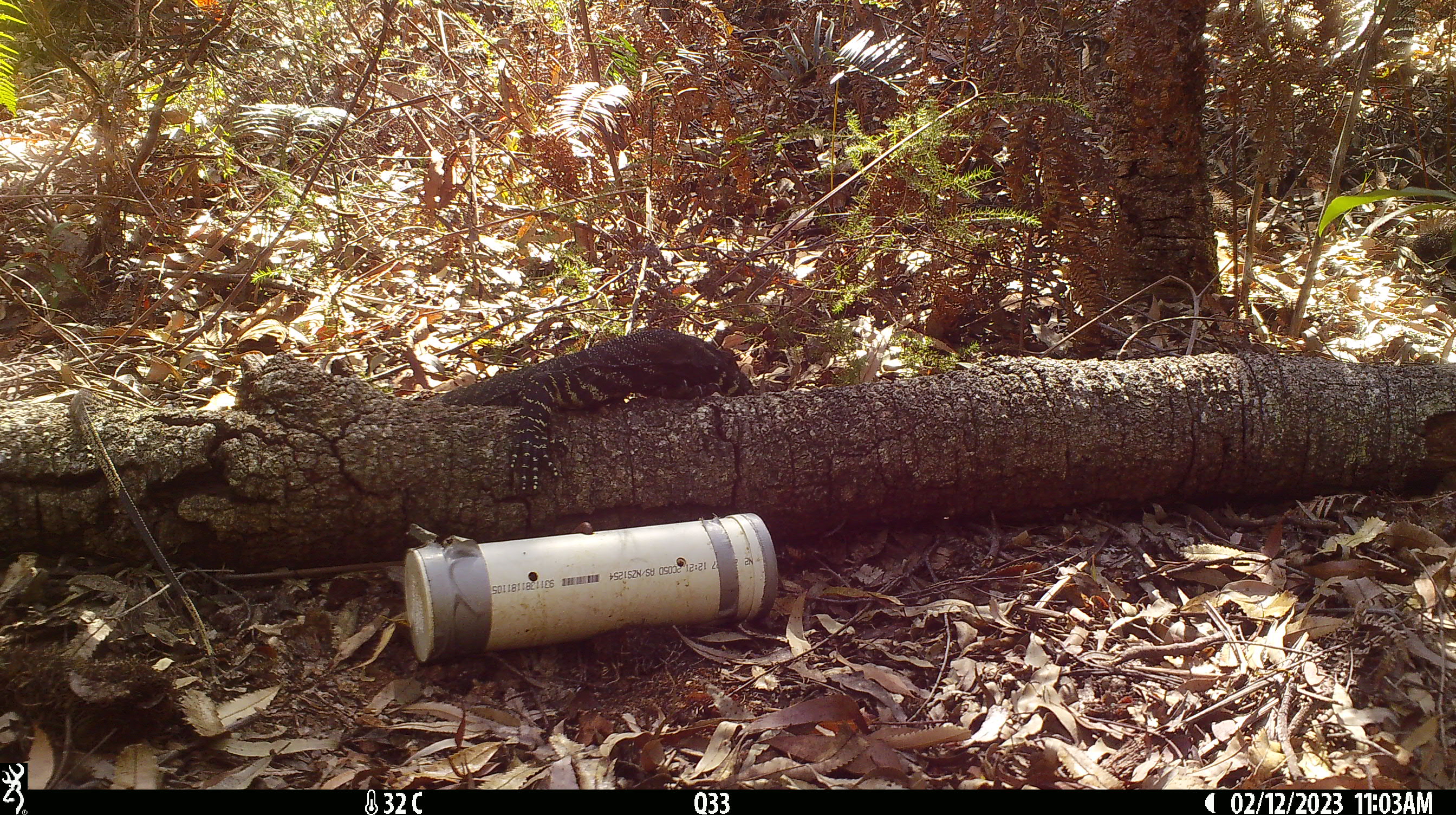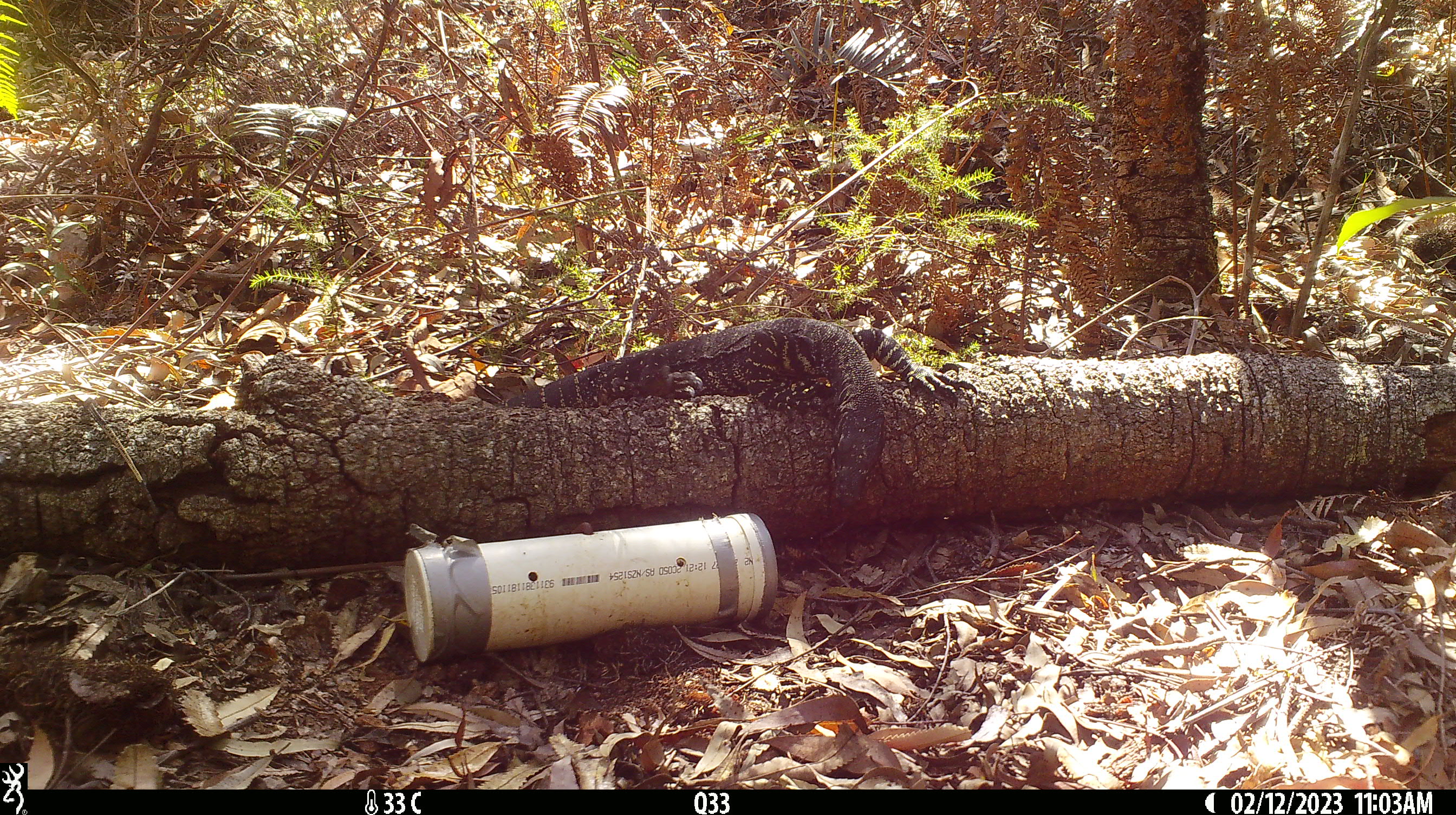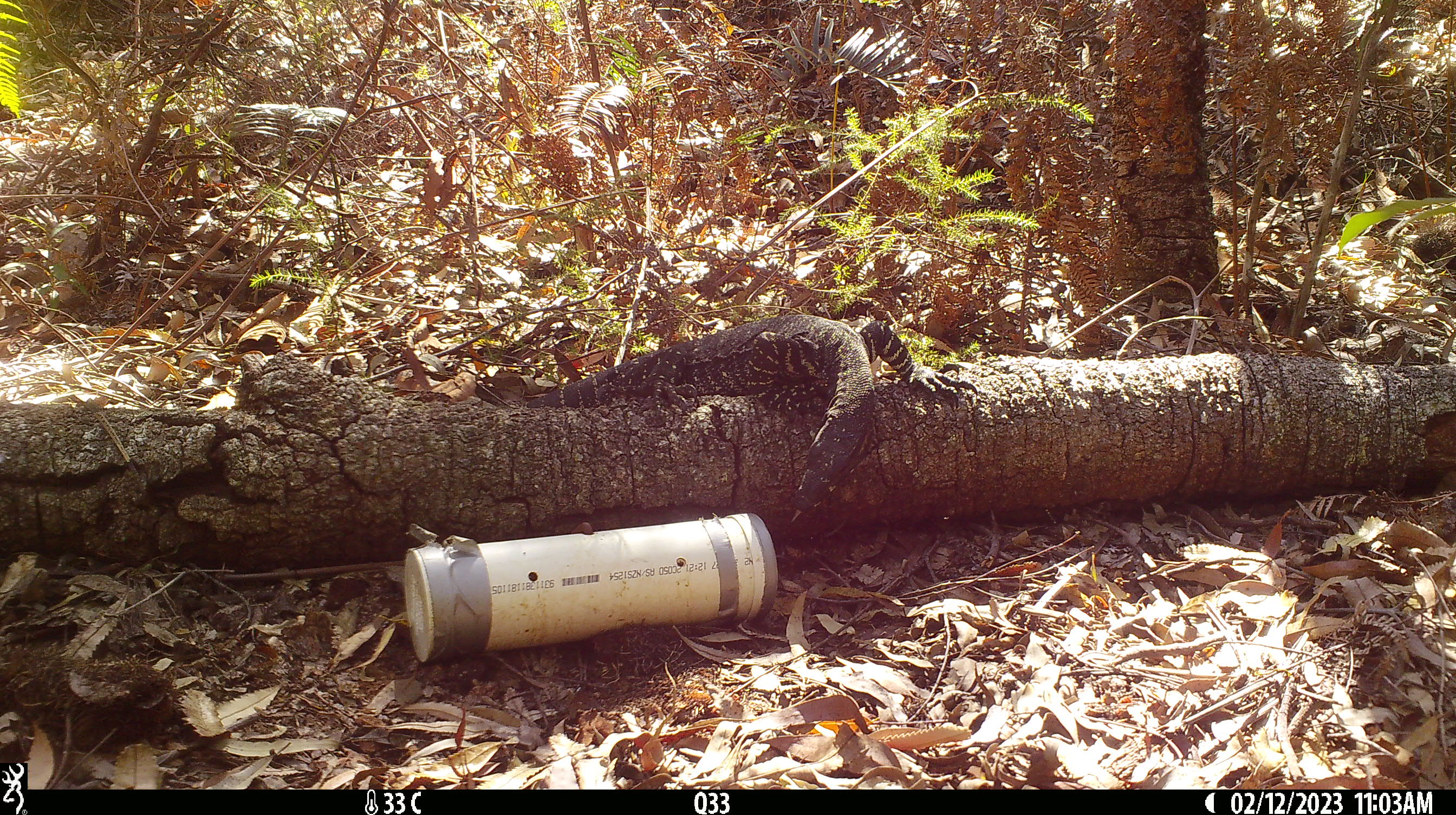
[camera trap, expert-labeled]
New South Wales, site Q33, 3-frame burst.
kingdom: Animalia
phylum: Chordata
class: Reptilia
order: Squamata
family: Varanidae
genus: Varanus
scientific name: Varanus varius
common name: lace monitor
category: goanna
Goanna (lace monitor) (Varanus varius).